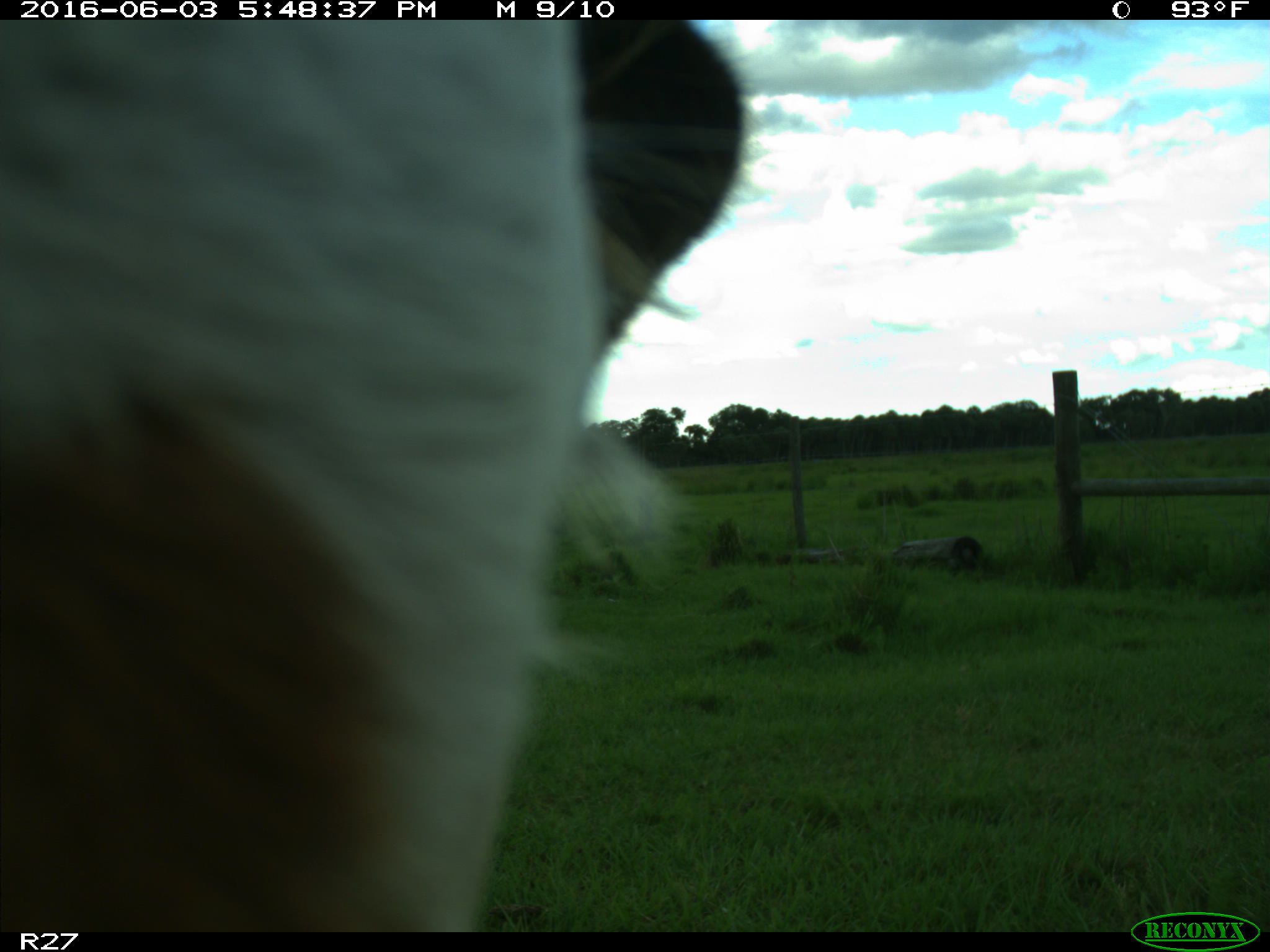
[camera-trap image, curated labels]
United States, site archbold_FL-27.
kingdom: Animalia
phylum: Chordata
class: Mammalia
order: Artiodactyla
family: Bovidae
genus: Bos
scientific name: Bos taurus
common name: domestic cow